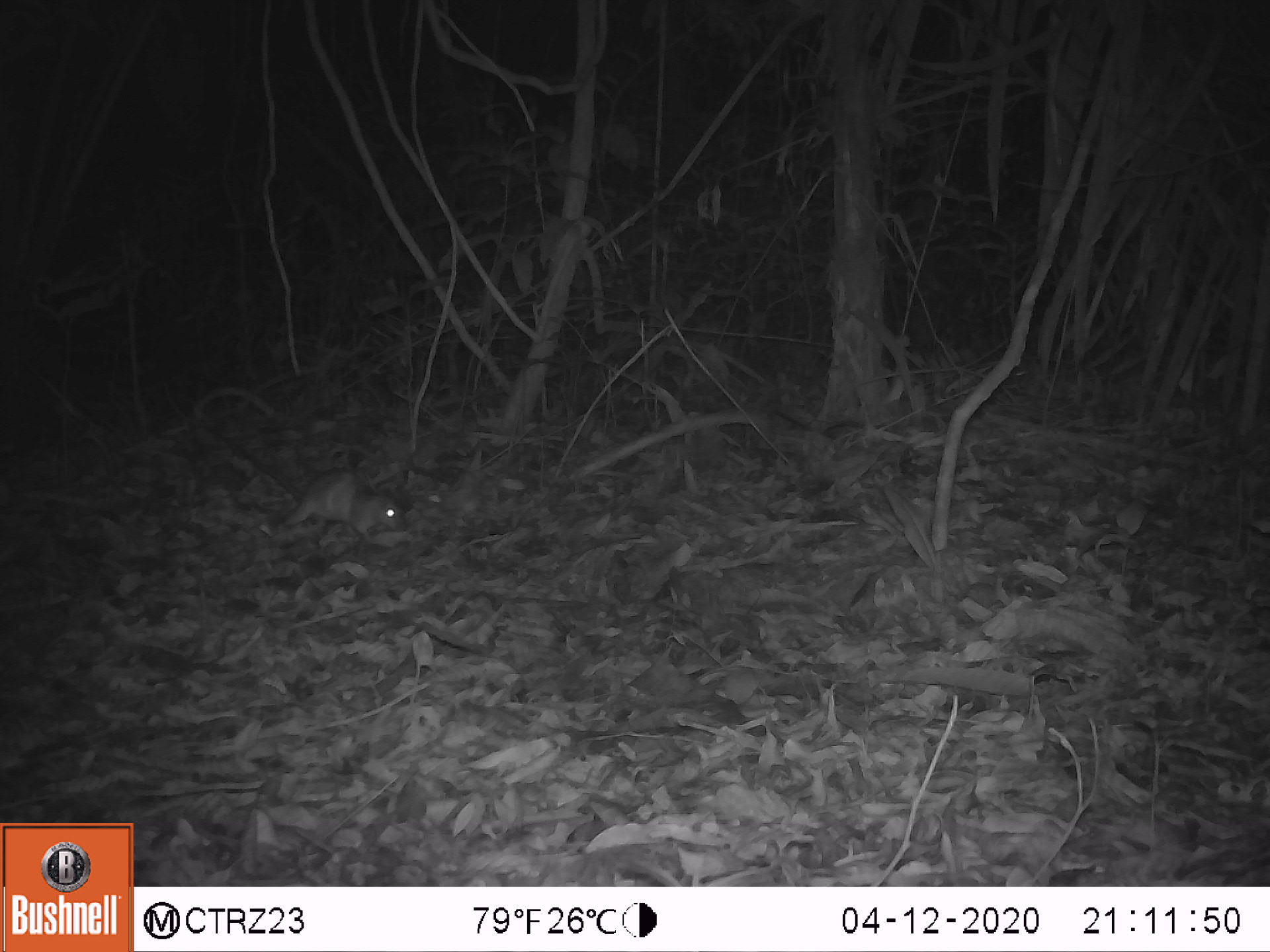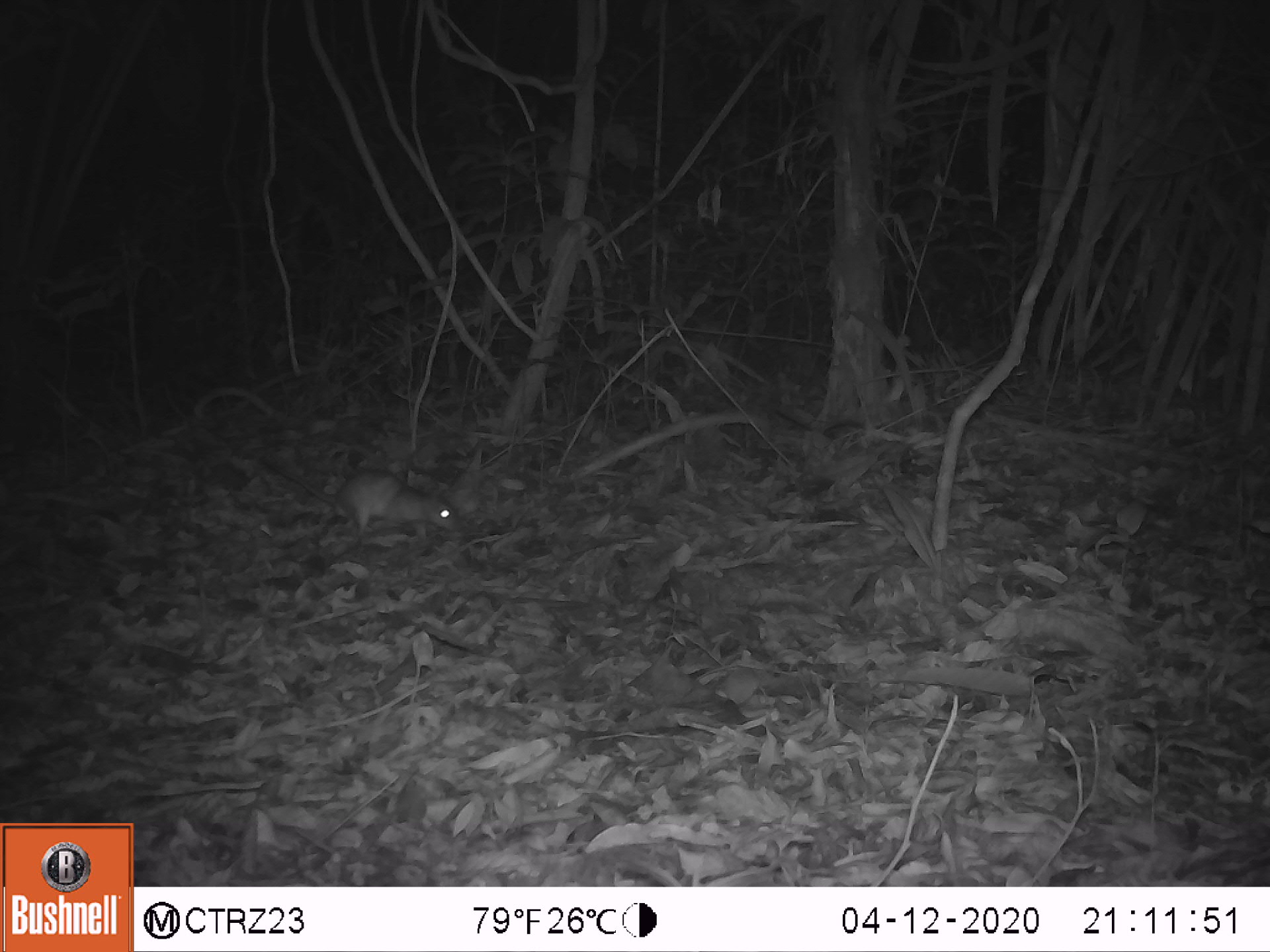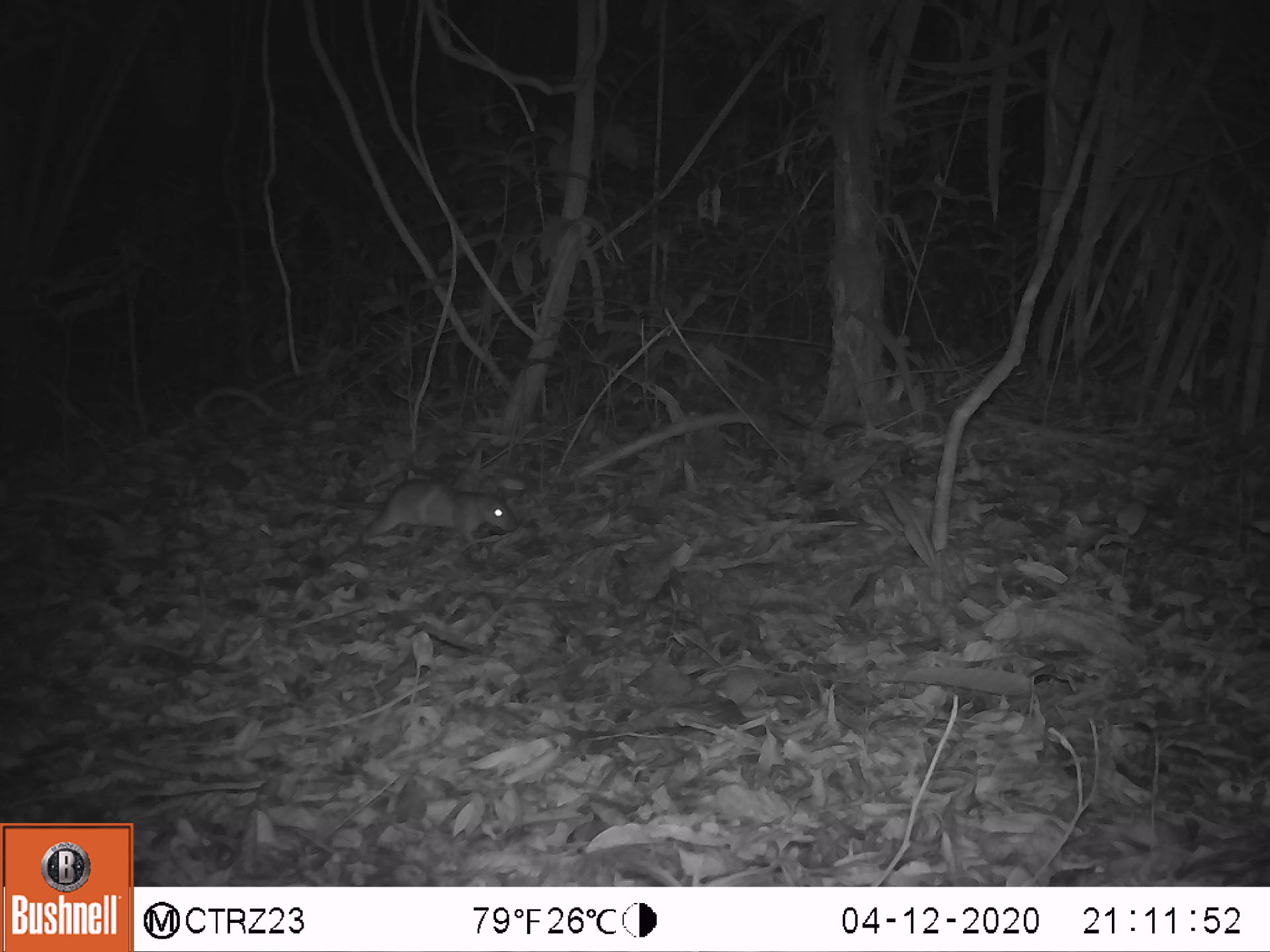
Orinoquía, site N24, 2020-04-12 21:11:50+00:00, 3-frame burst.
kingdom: Animalia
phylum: Chordata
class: Mammalia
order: Rodentia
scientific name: Rodentia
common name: rodent